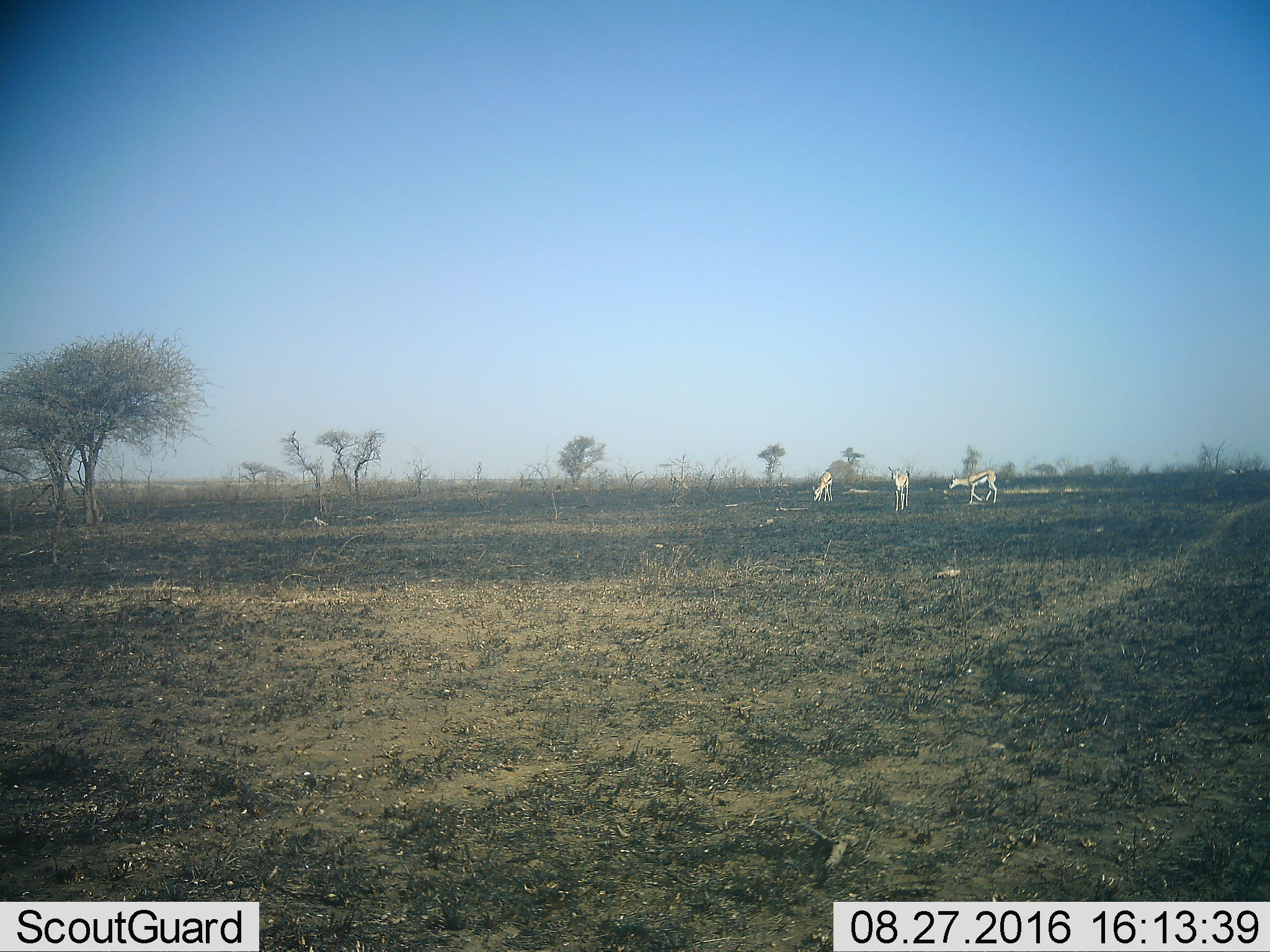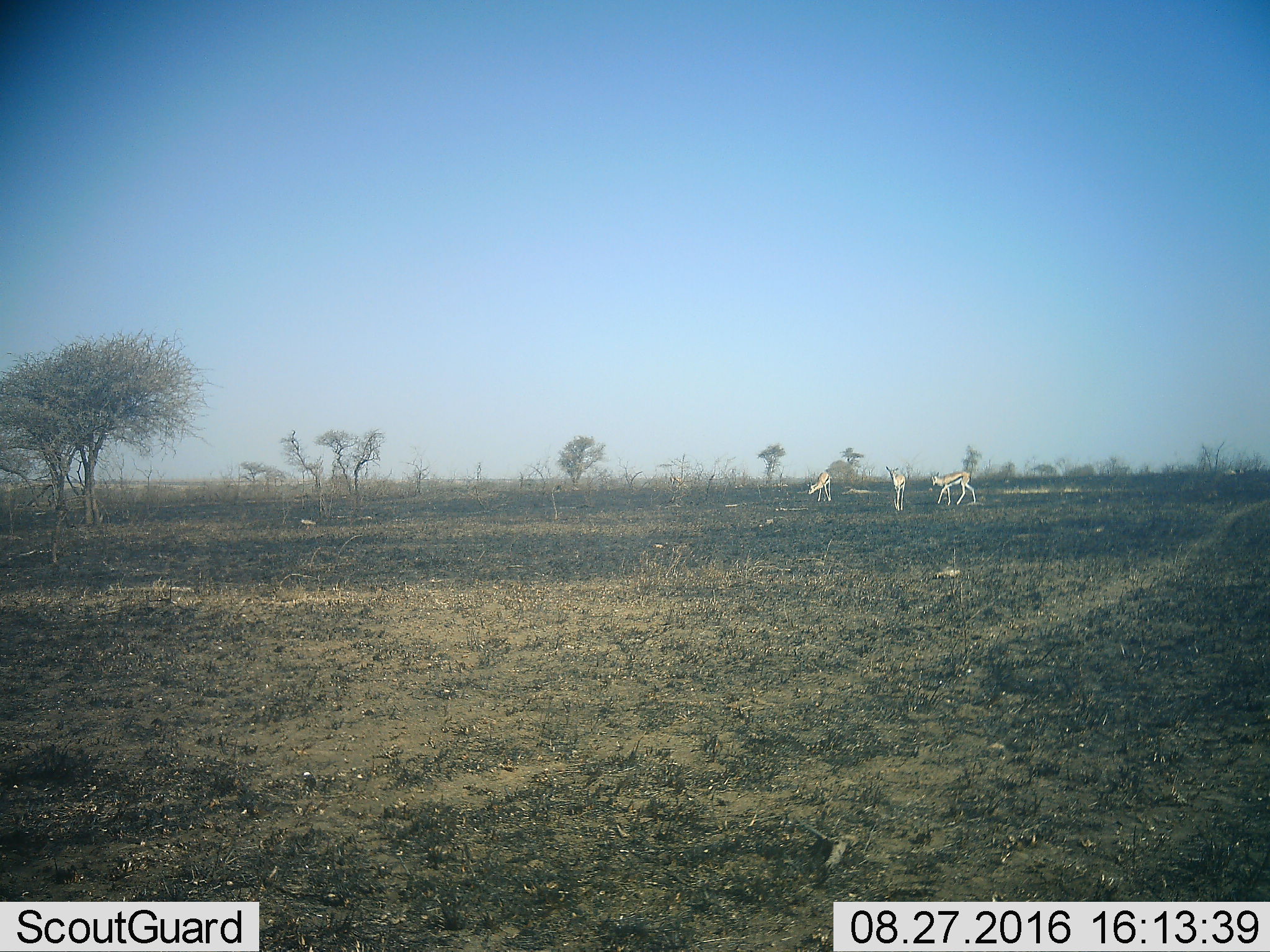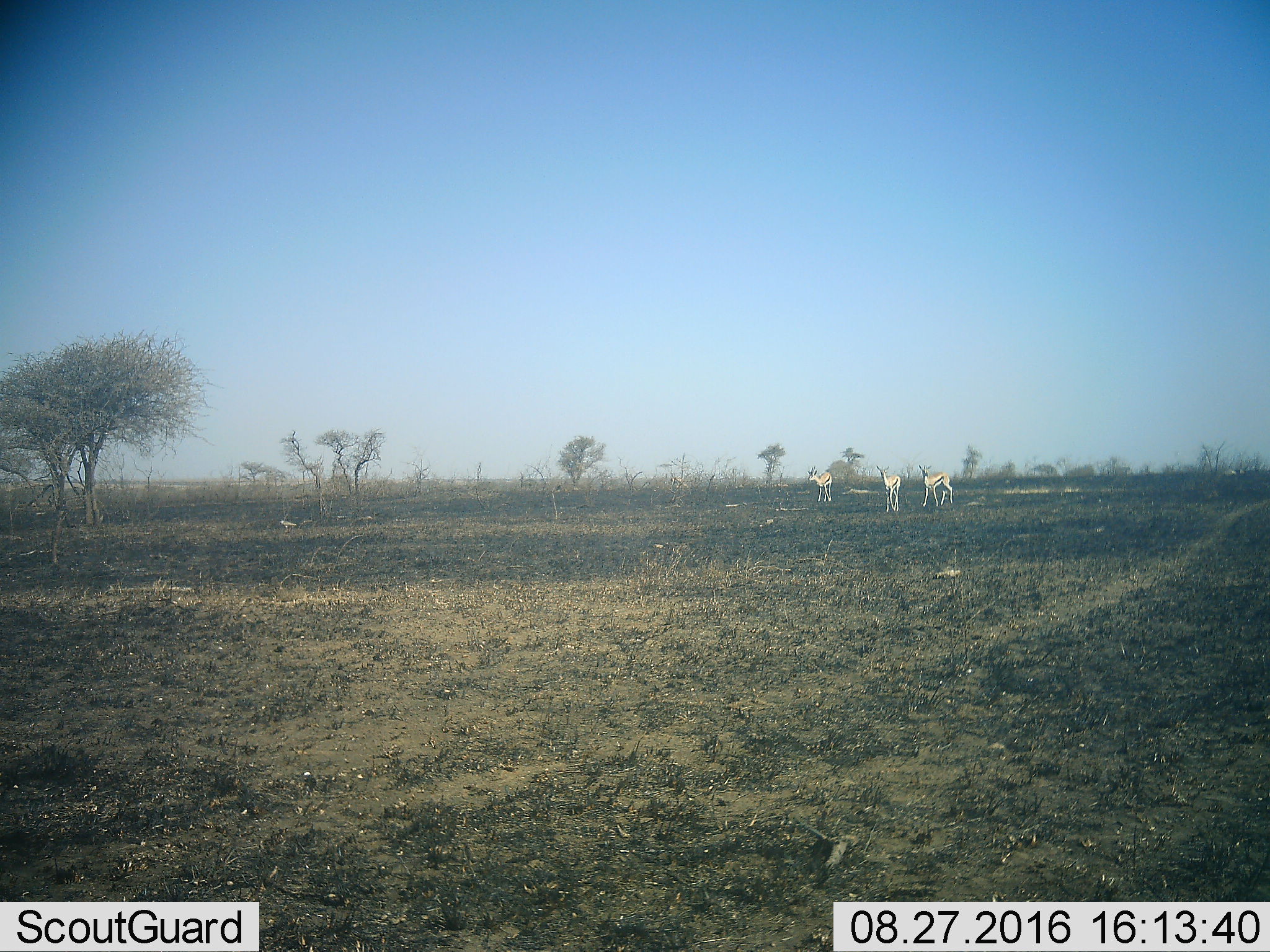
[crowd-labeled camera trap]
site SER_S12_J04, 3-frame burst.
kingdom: Animalia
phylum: Chordata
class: Mammalia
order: Artiodactyla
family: Bovidae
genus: Eudorcas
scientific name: Eudorcas thomsonii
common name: thomson's gazelle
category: gazellethomsons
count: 3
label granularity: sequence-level